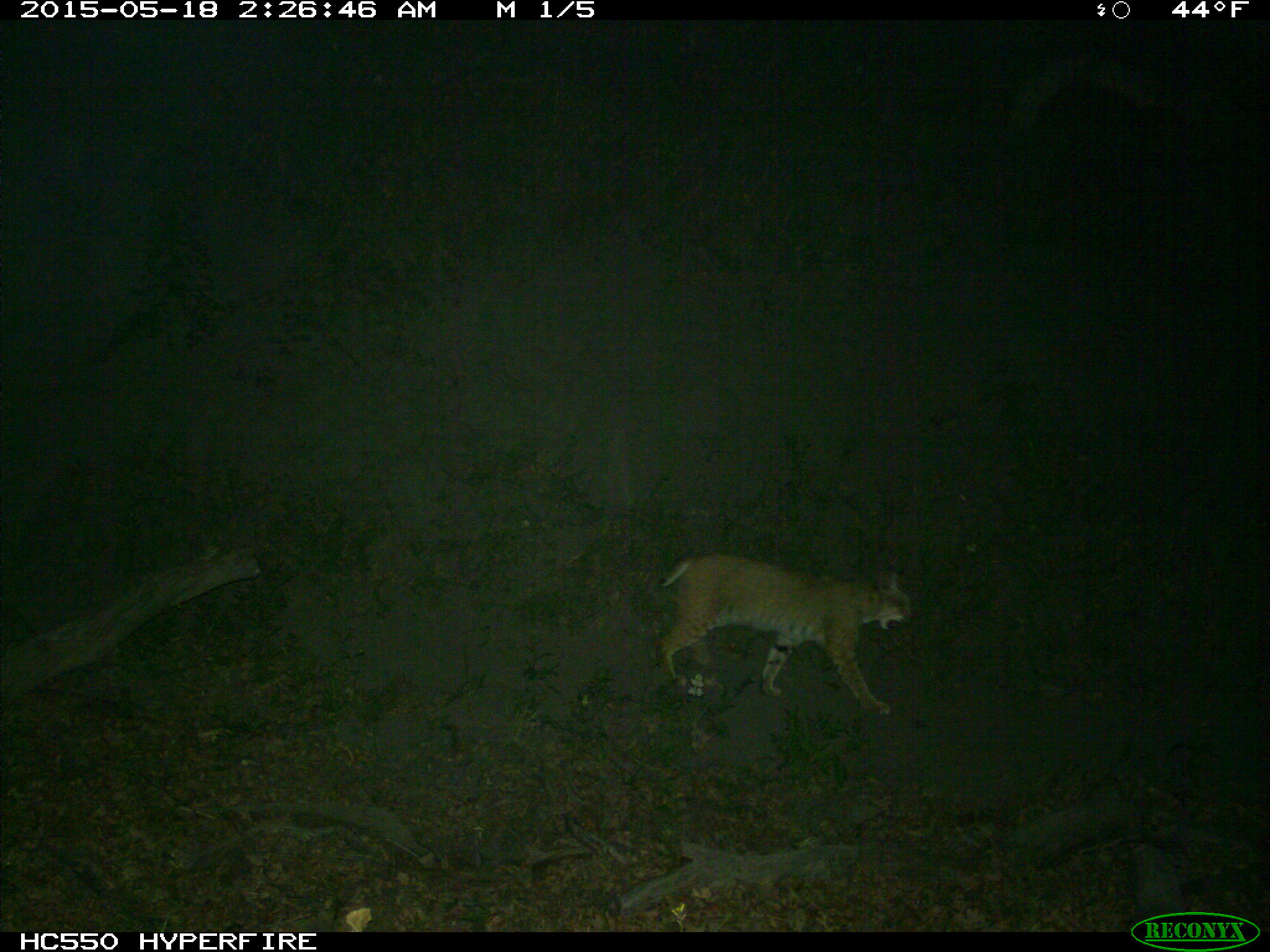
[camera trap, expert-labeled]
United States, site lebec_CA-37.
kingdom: Animalia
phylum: Chordata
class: Mammalia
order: Carnivora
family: Felidae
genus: Lynx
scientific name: Lynx rufus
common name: bobcat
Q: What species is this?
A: Lynx rufus (bobcat).